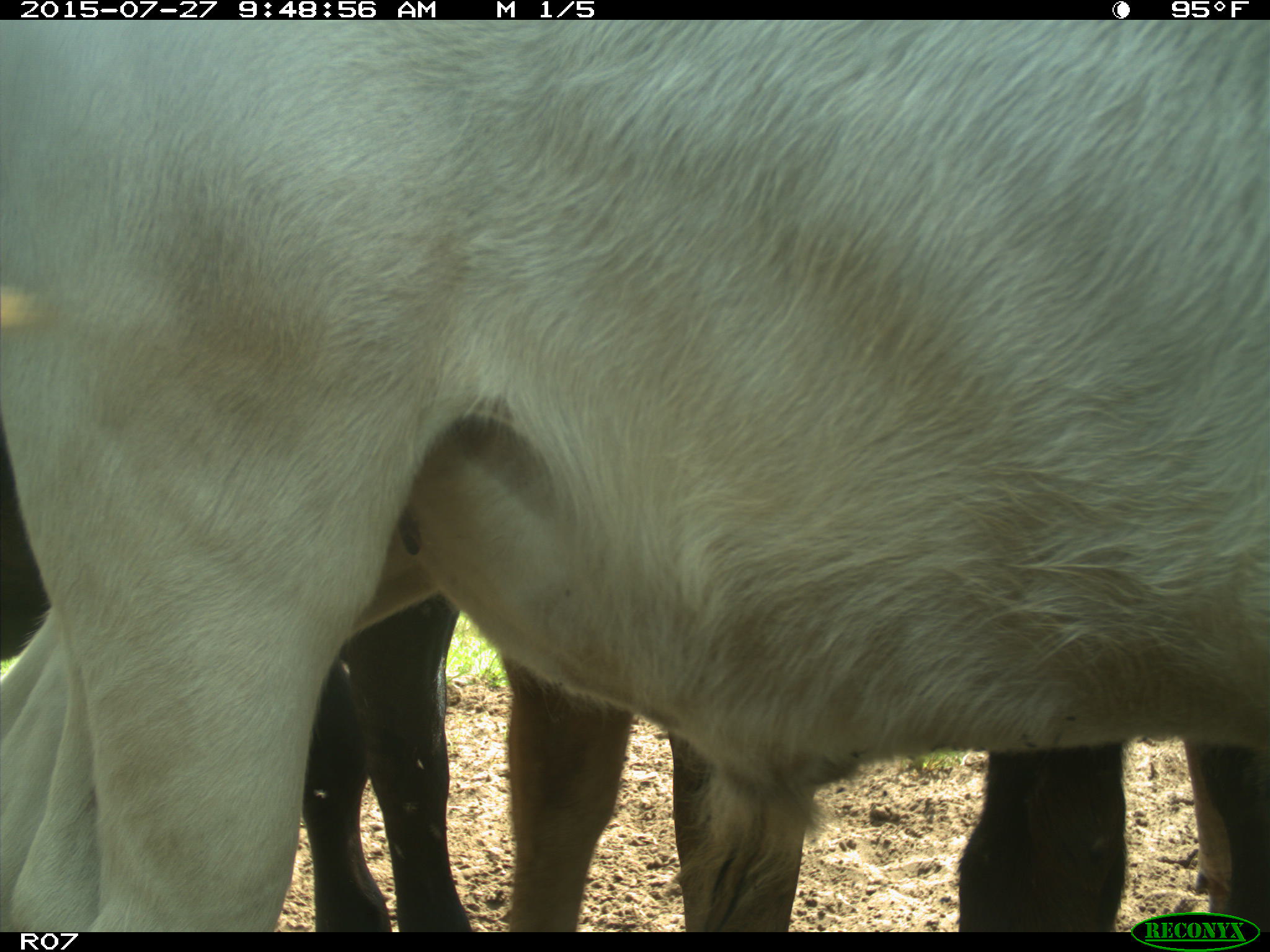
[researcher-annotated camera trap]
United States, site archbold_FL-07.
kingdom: Animalia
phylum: Chordata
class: Mammalia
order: Artiodactyla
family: Bovidae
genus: Bos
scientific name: Bos taurus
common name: domestic cow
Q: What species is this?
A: Bos taurus (domestic cow).